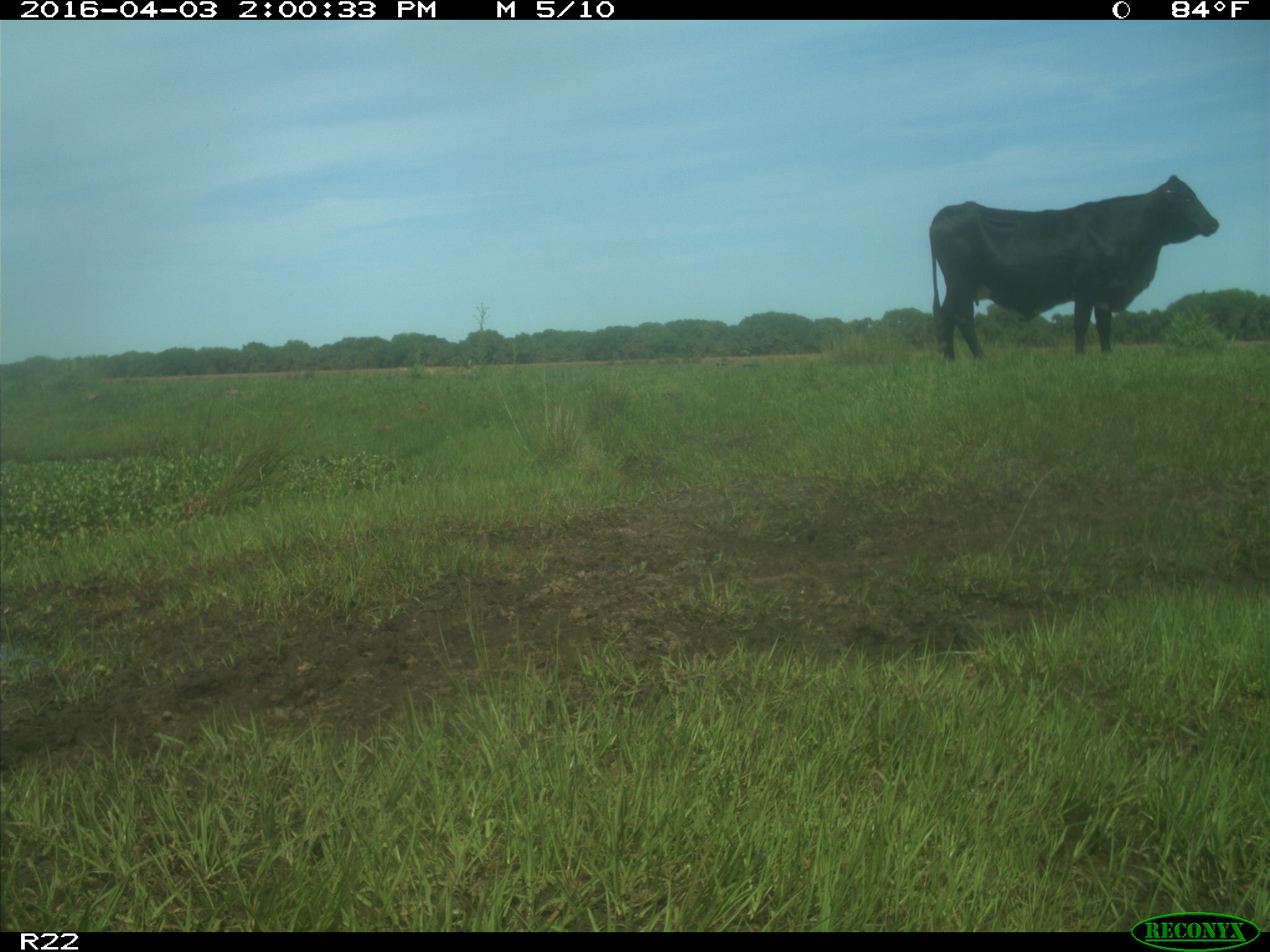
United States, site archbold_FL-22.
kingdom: Animalia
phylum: Chordata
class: Mammalia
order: Artiodactyla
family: Bovidae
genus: Bos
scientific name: Bos taurus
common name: domestic cow